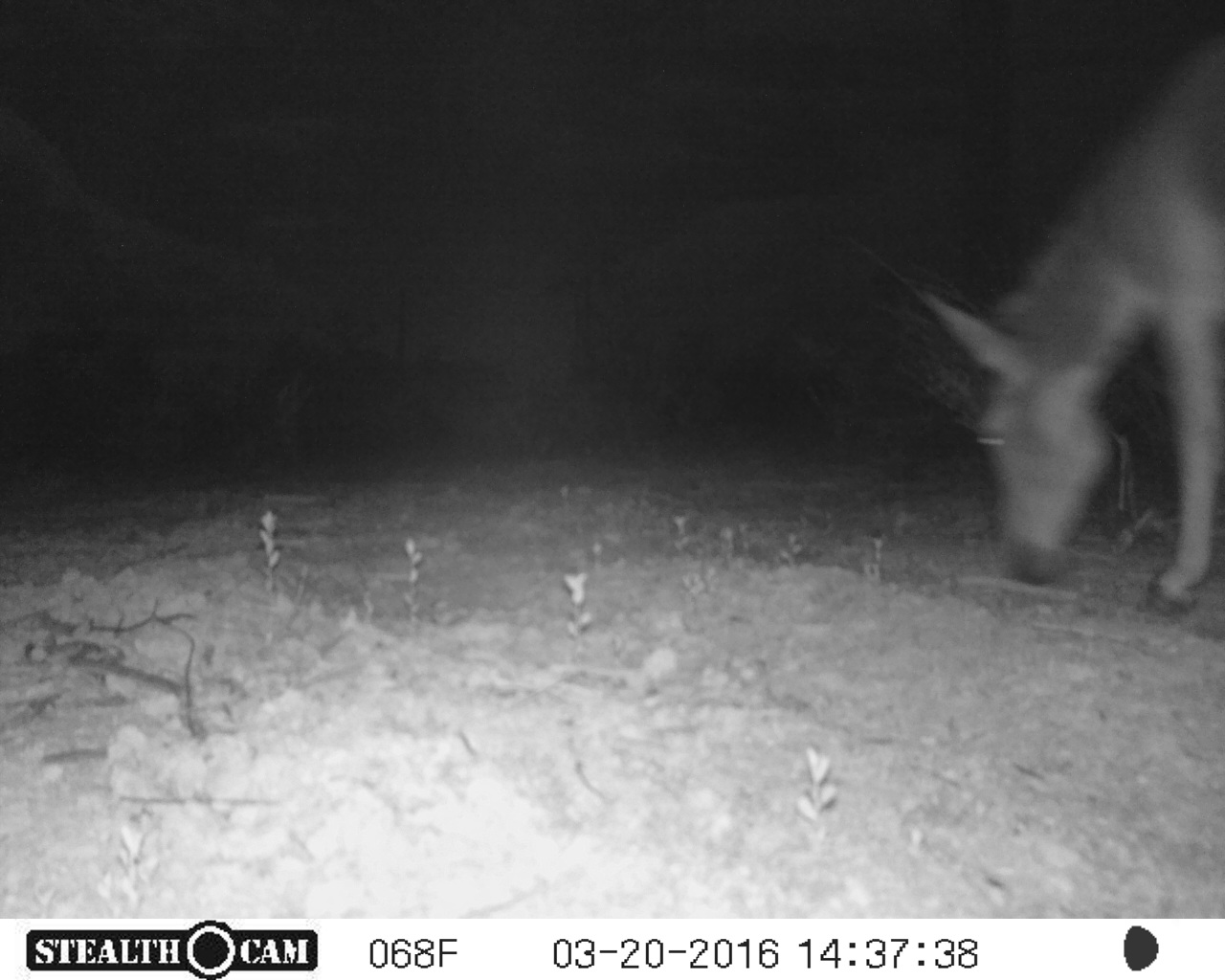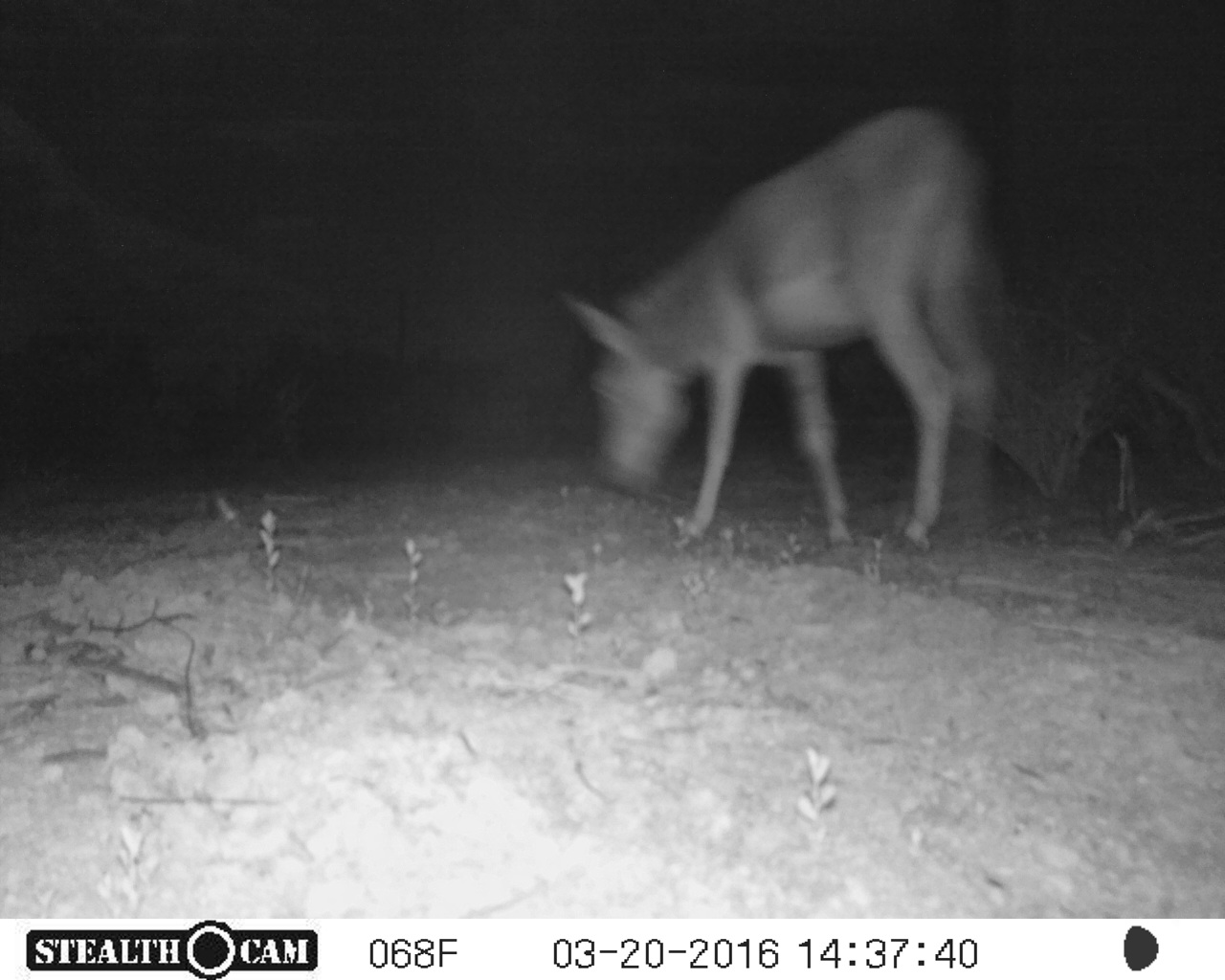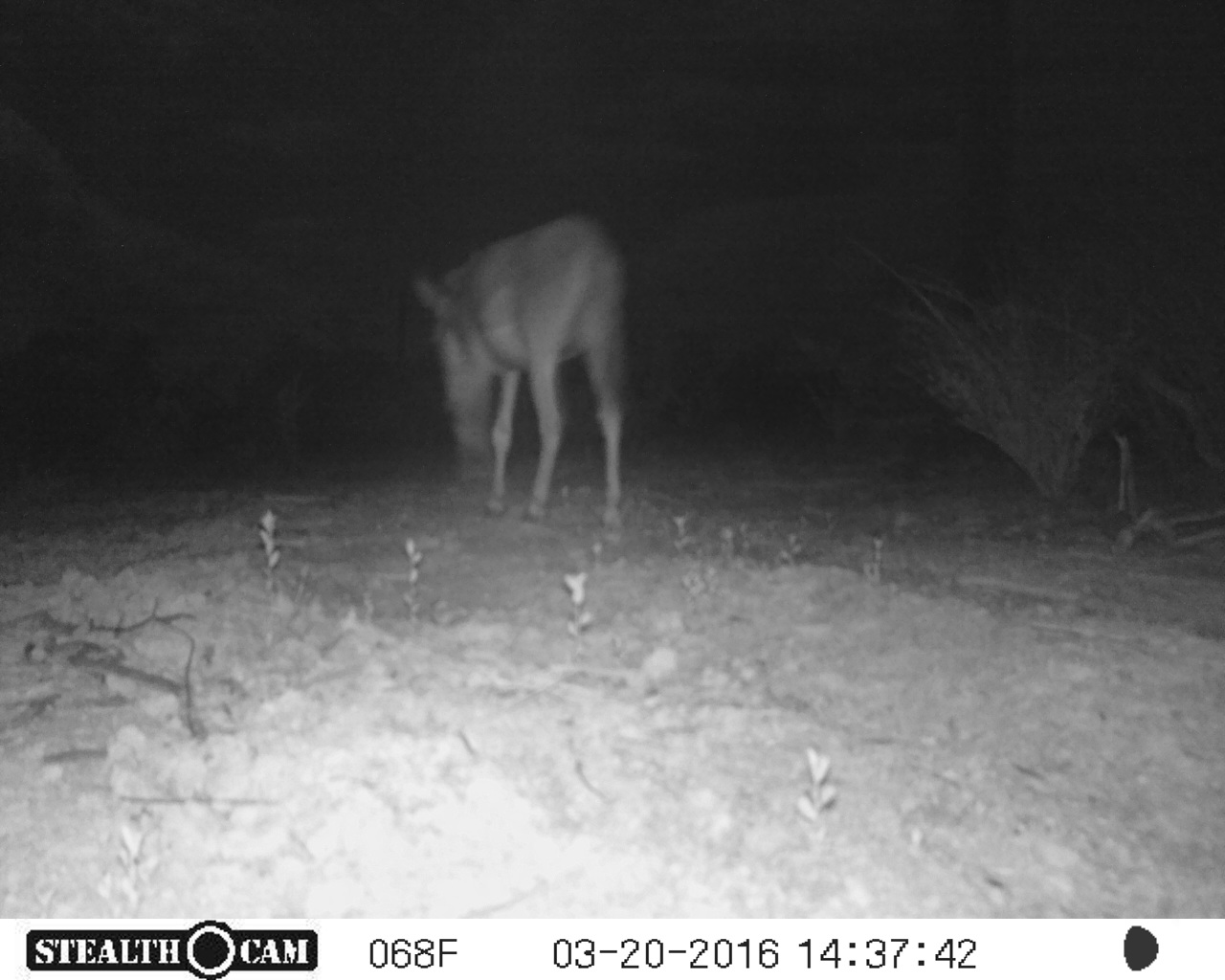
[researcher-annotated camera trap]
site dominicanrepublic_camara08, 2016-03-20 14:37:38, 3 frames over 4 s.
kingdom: Animalia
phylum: Chordata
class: Mammalia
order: Perissodactyla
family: Equidae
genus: Equus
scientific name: Equus asinus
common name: donkey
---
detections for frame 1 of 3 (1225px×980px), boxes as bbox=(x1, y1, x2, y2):
donkey: bbox=(857, 23, 1225, 607)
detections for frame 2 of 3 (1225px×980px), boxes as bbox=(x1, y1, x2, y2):
donkey: bbox=(552, 103, 1006, 558)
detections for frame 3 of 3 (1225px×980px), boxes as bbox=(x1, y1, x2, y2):
donkey: bbox=(409, 211, 635, 541)